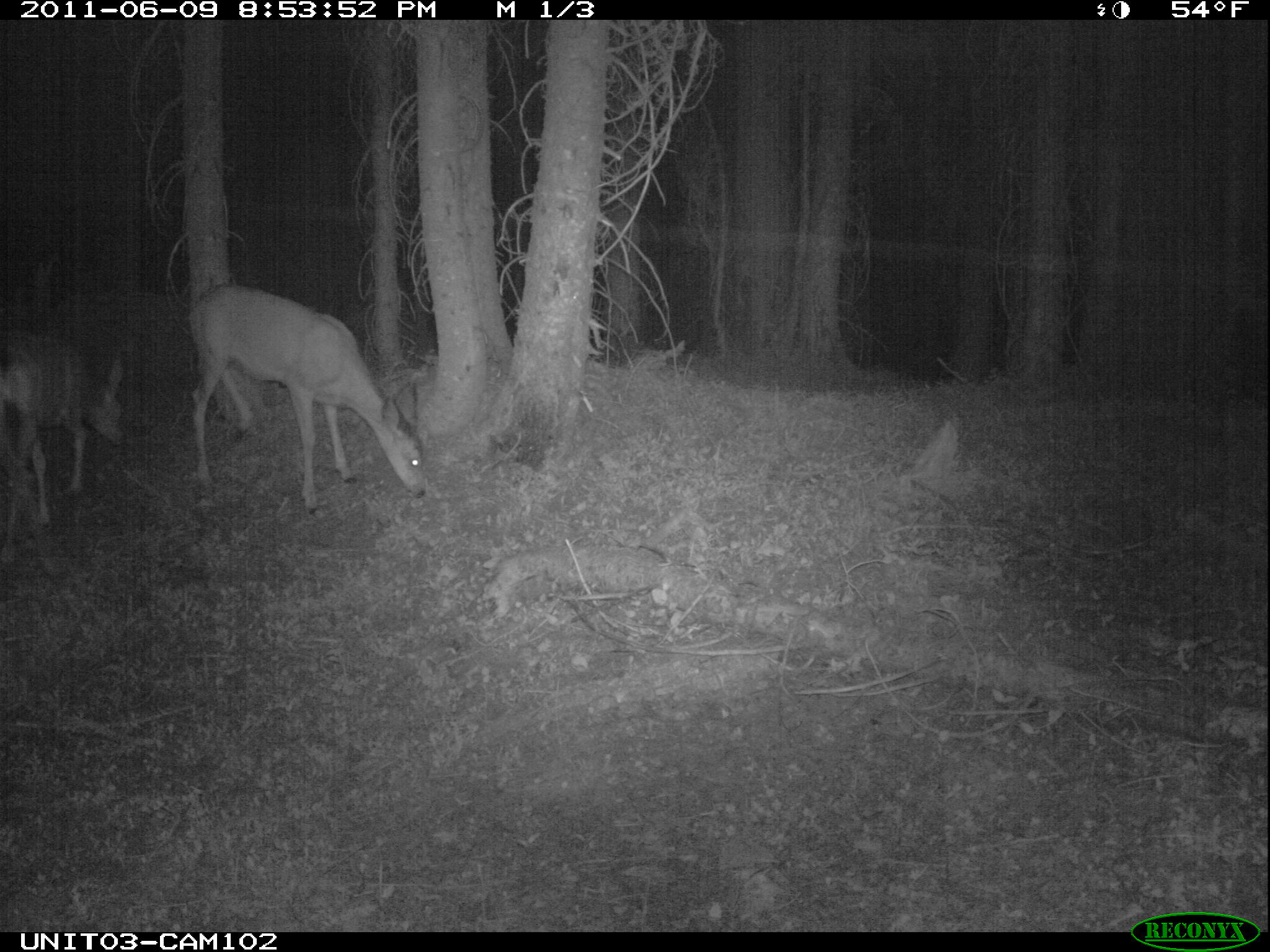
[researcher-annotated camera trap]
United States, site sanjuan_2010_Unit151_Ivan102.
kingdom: Animalia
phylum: Chordata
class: Mammalia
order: Artiodactyla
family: Cervidae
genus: Odocoileus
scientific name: Odocoileus hemionus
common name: mule deer